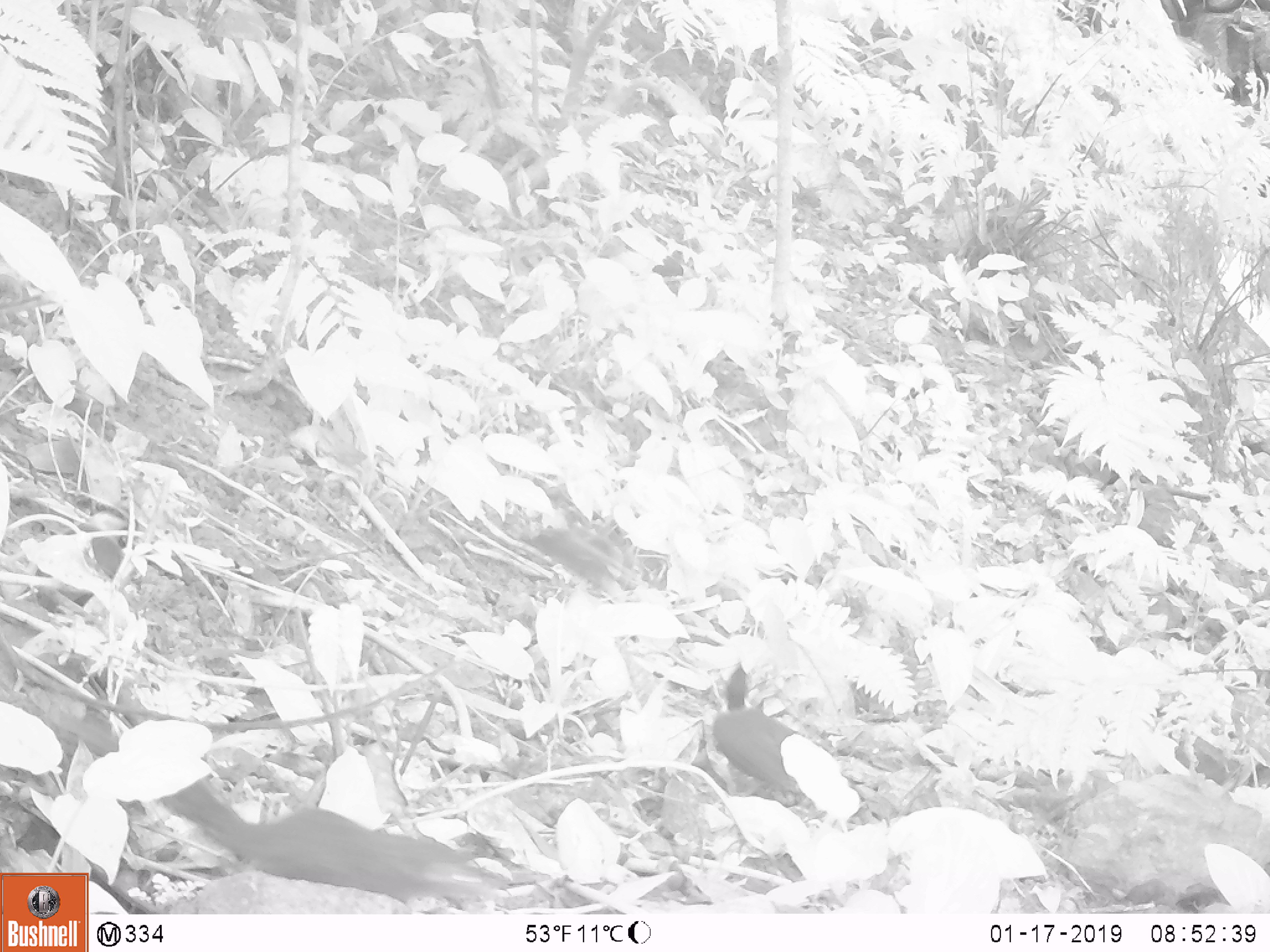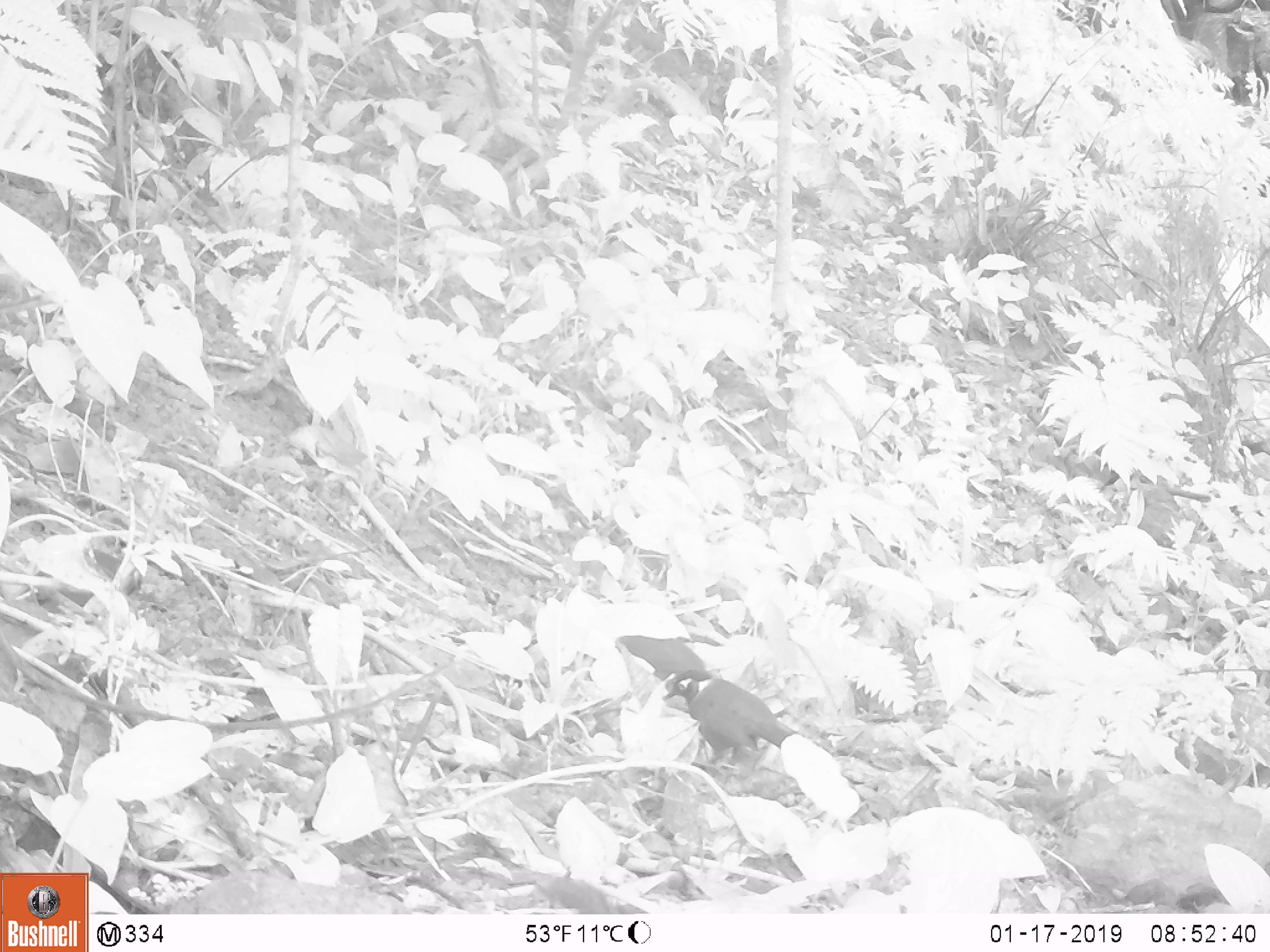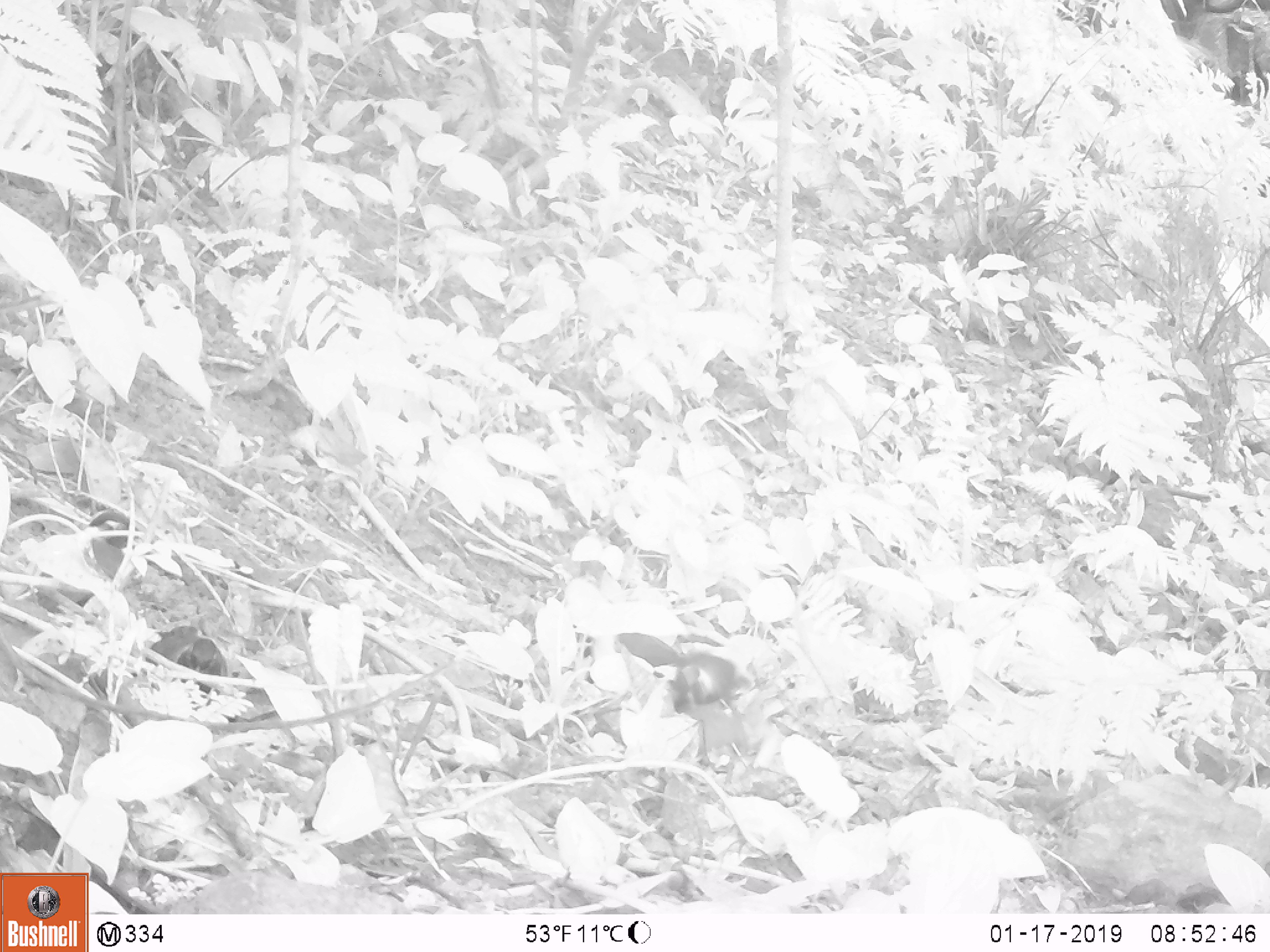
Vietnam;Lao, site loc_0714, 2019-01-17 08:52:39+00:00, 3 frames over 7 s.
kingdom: Animalia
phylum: Chordata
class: Aves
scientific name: Aves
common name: bird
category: unidentified bird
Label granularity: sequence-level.